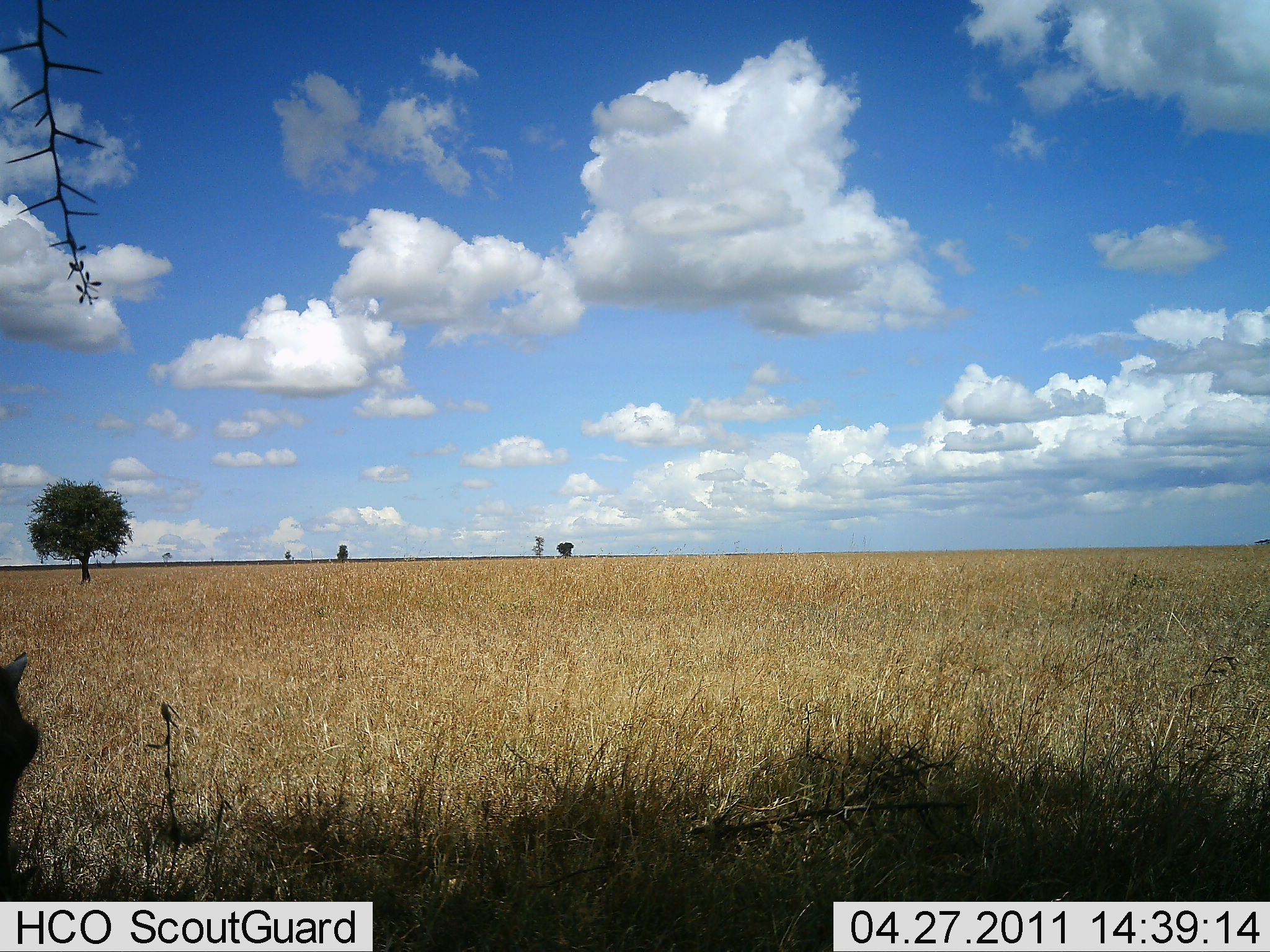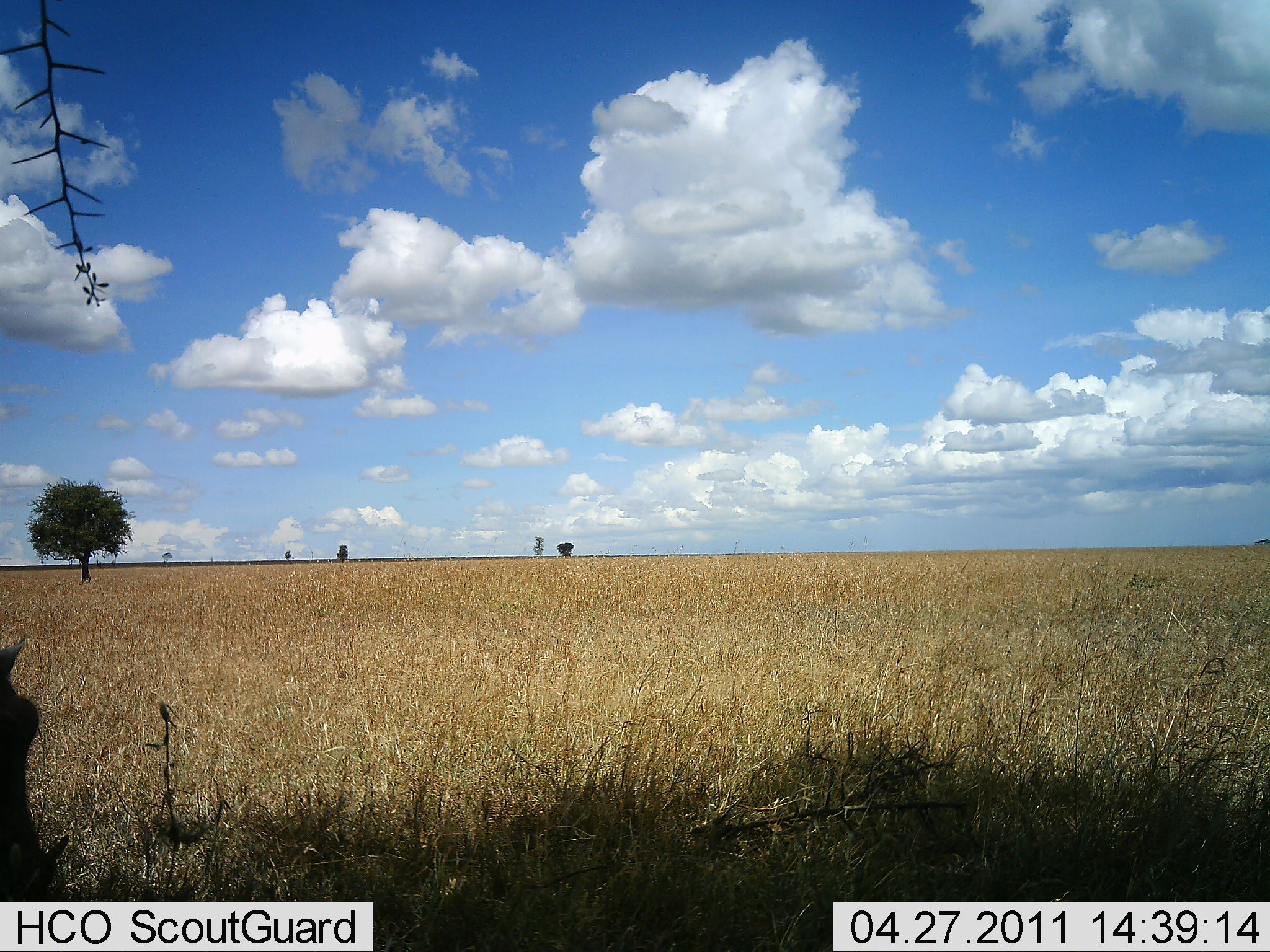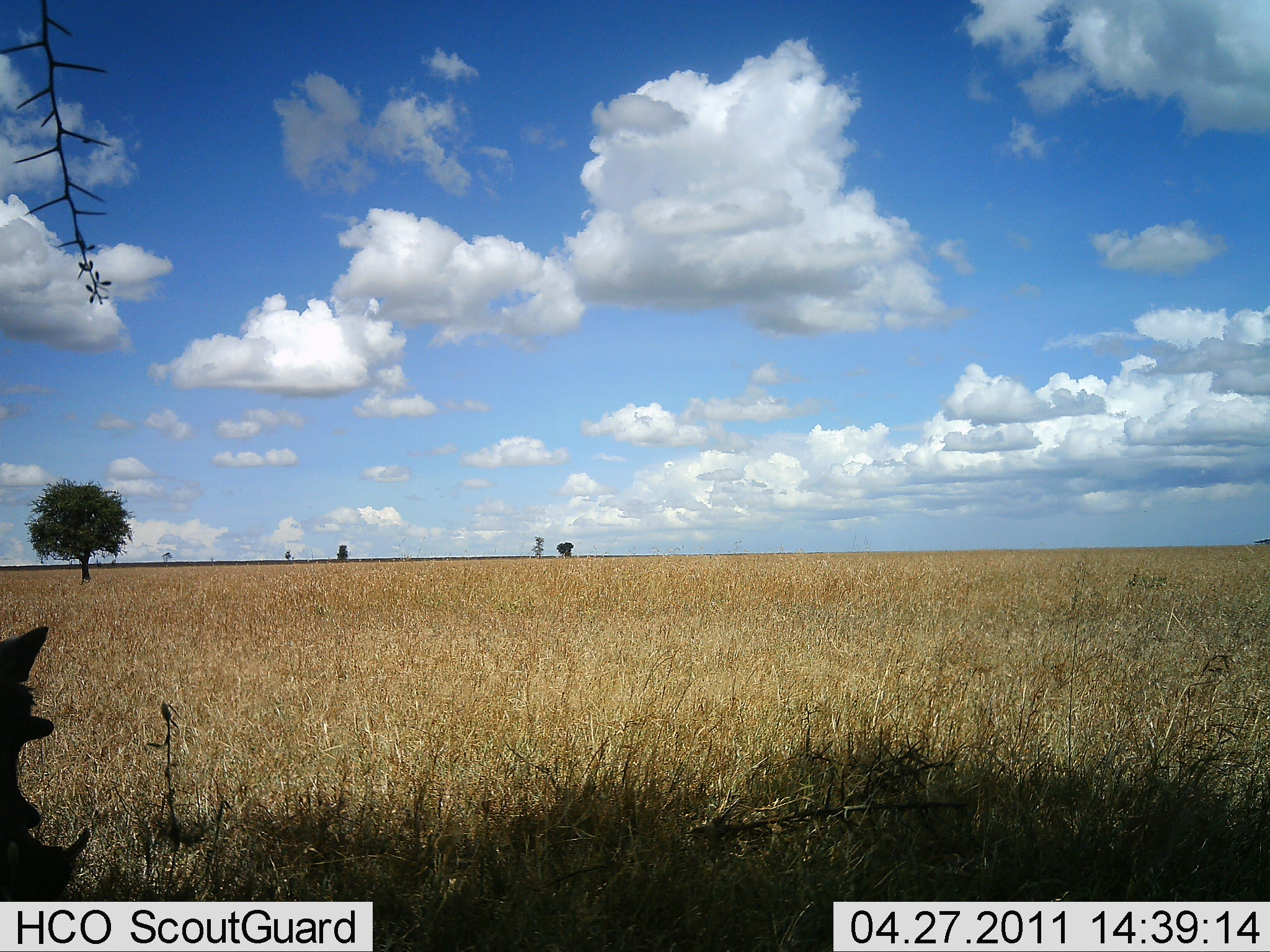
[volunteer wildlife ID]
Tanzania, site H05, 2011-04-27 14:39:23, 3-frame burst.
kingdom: Animalia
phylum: Chordata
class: Mammalia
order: Artiodactyla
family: Suidae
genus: Phacochoerus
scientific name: Phacochoerus africanus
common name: warthog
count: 1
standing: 85%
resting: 0%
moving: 0%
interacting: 0%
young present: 0%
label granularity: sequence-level